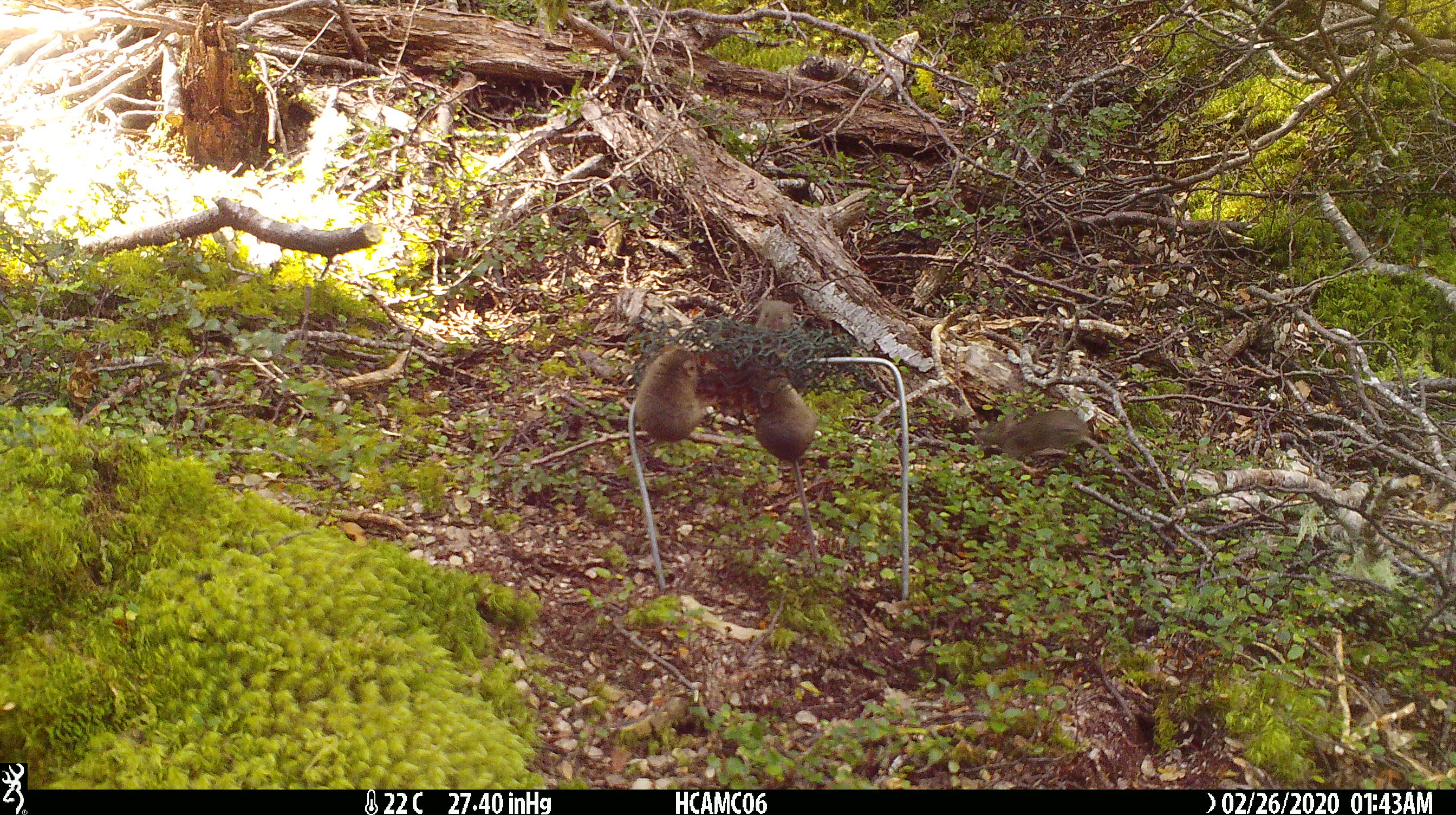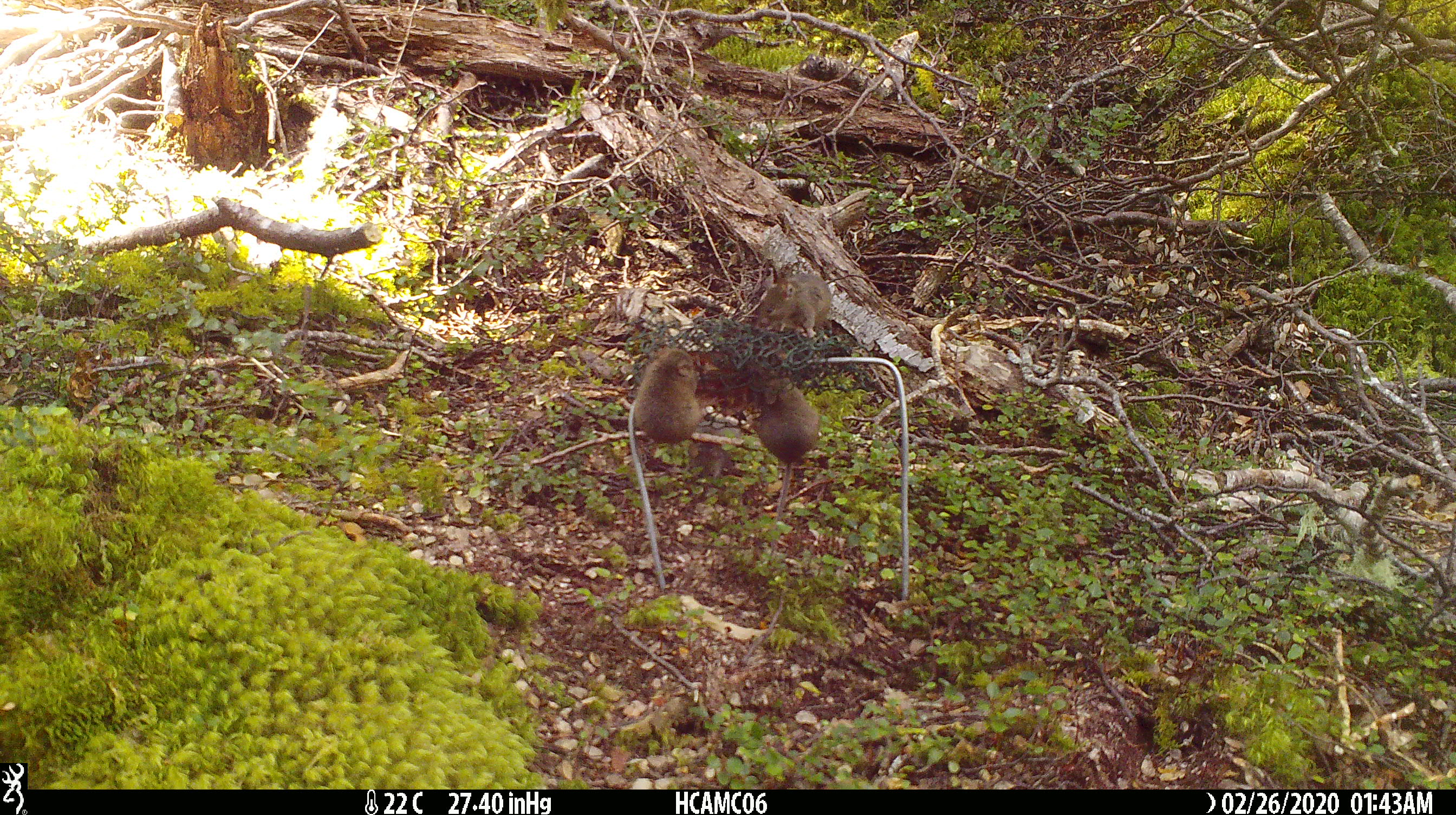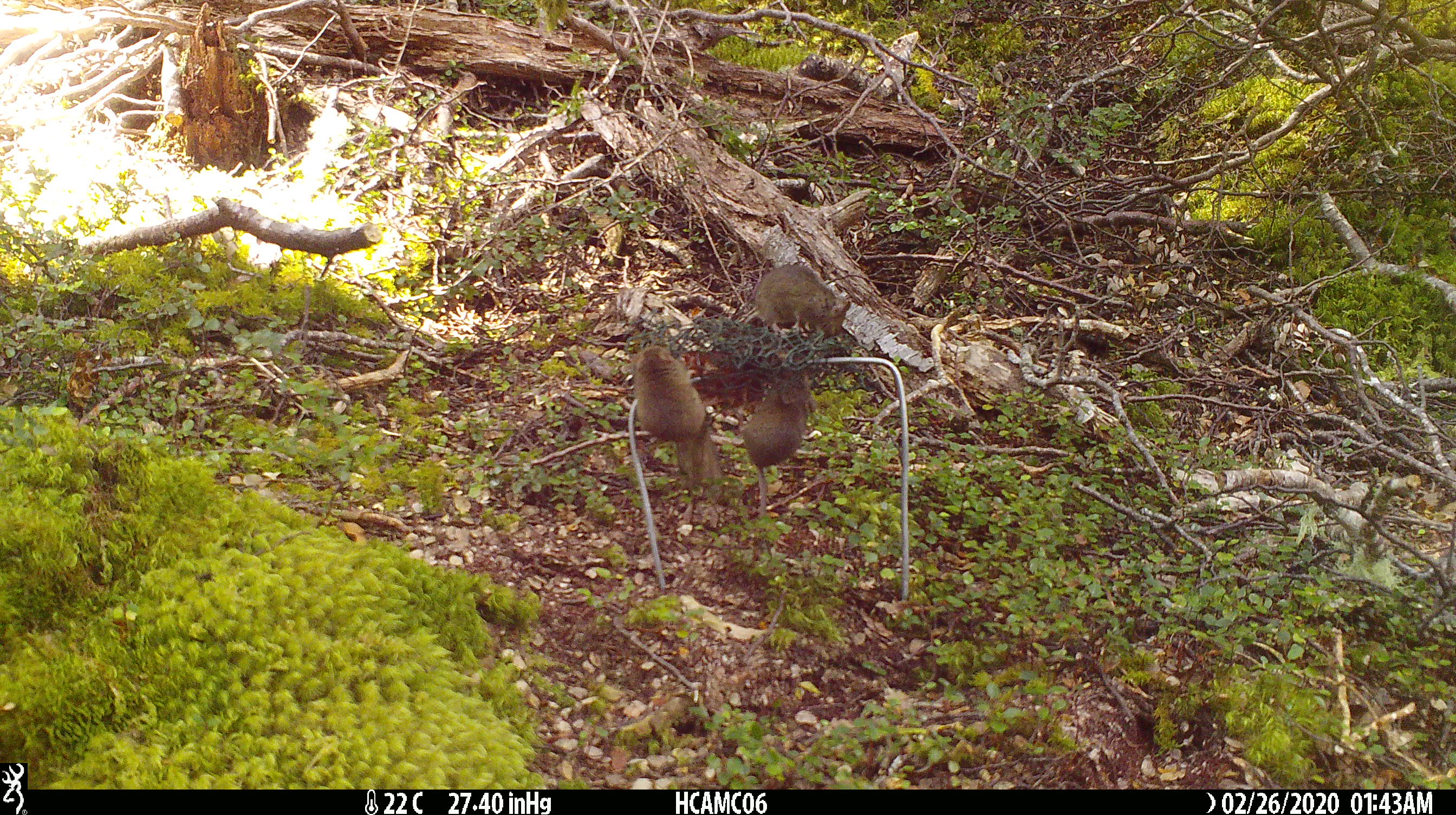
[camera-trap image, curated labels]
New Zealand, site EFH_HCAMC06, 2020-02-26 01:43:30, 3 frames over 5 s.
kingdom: Animalia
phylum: Chordata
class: Mammalia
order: Rodentia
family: Muridae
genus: Mus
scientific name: Mus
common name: mouse